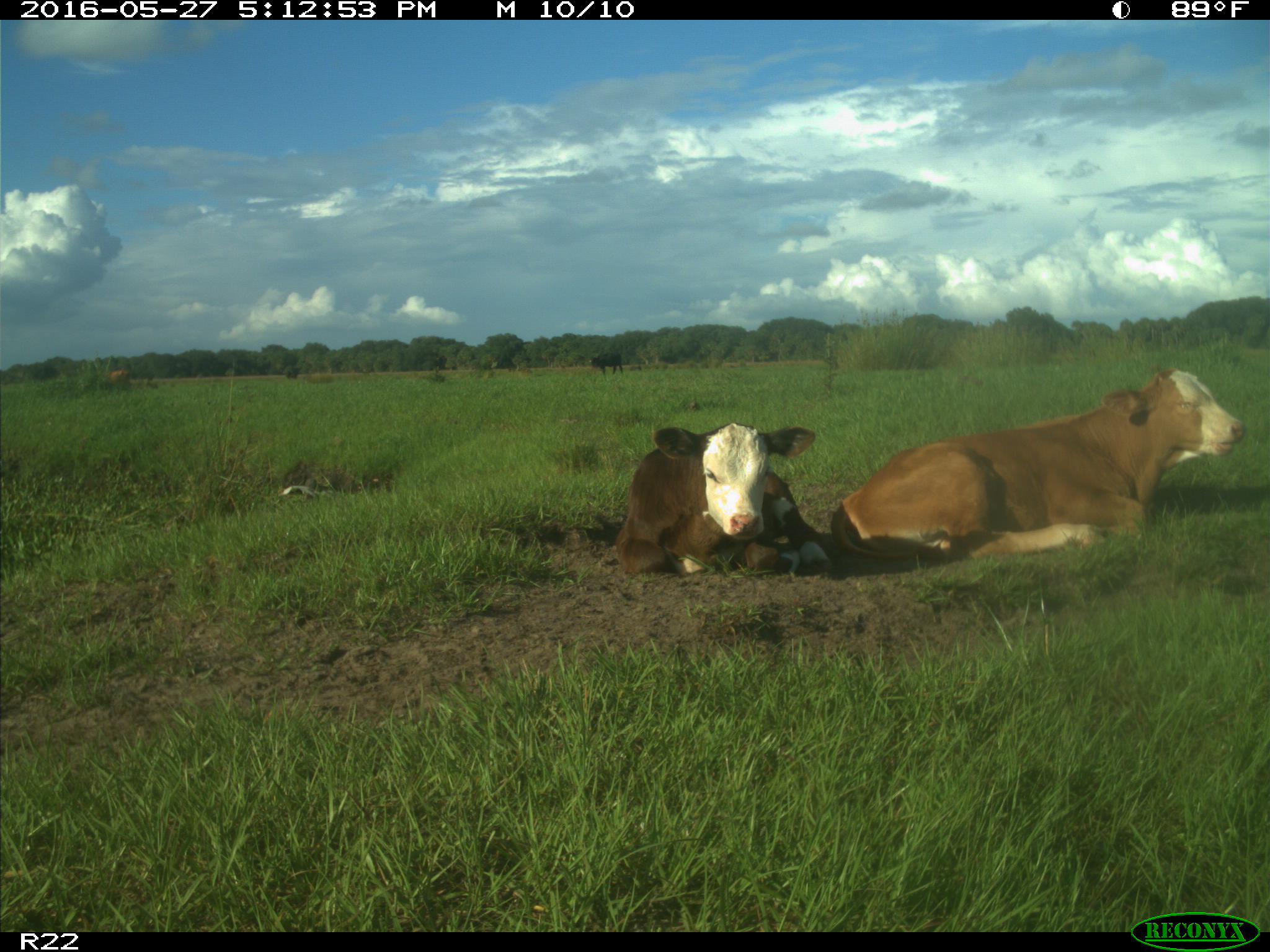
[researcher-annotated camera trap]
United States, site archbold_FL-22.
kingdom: Animalia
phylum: Chordata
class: Mammalia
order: Artiodactyla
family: Bovidae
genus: Bos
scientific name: Bos taurus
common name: domestic cow